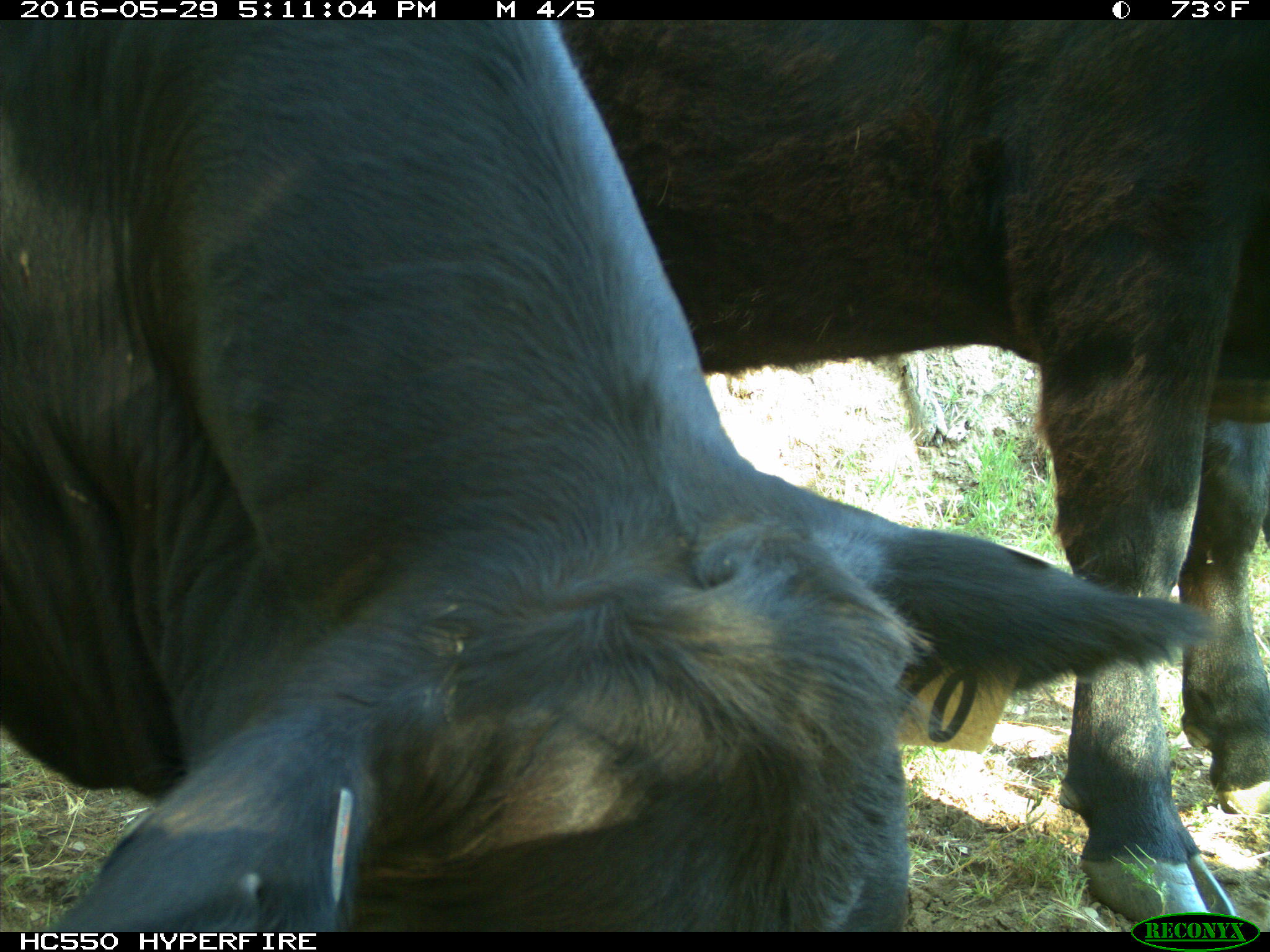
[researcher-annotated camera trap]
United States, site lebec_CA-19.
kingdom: Animalia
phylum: Chordata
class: Mammalia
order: Artiodactyla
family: Bovidae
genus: Bos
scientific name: Bos taurus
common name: domestic cow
Bos taurus (domestic cow).